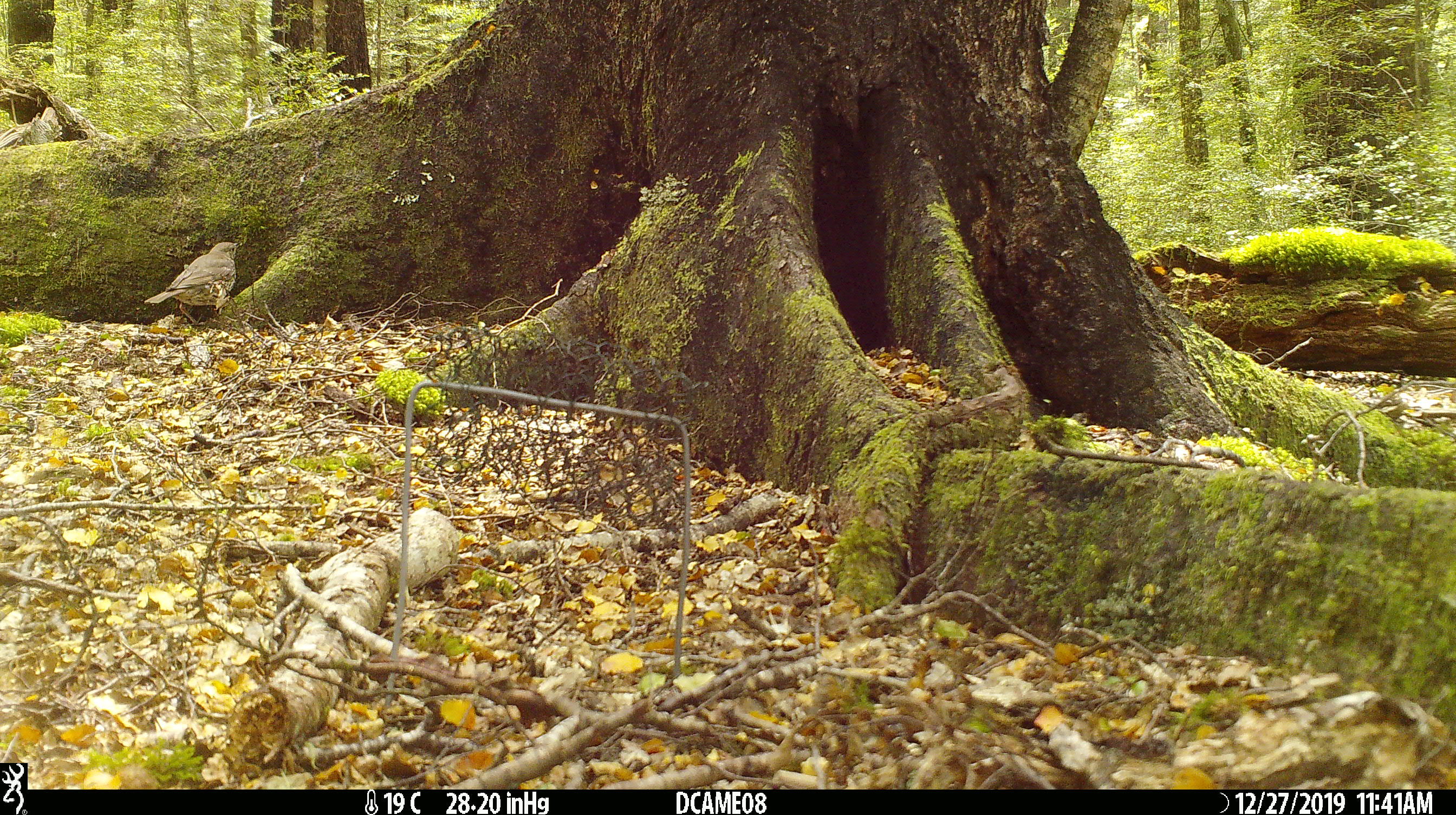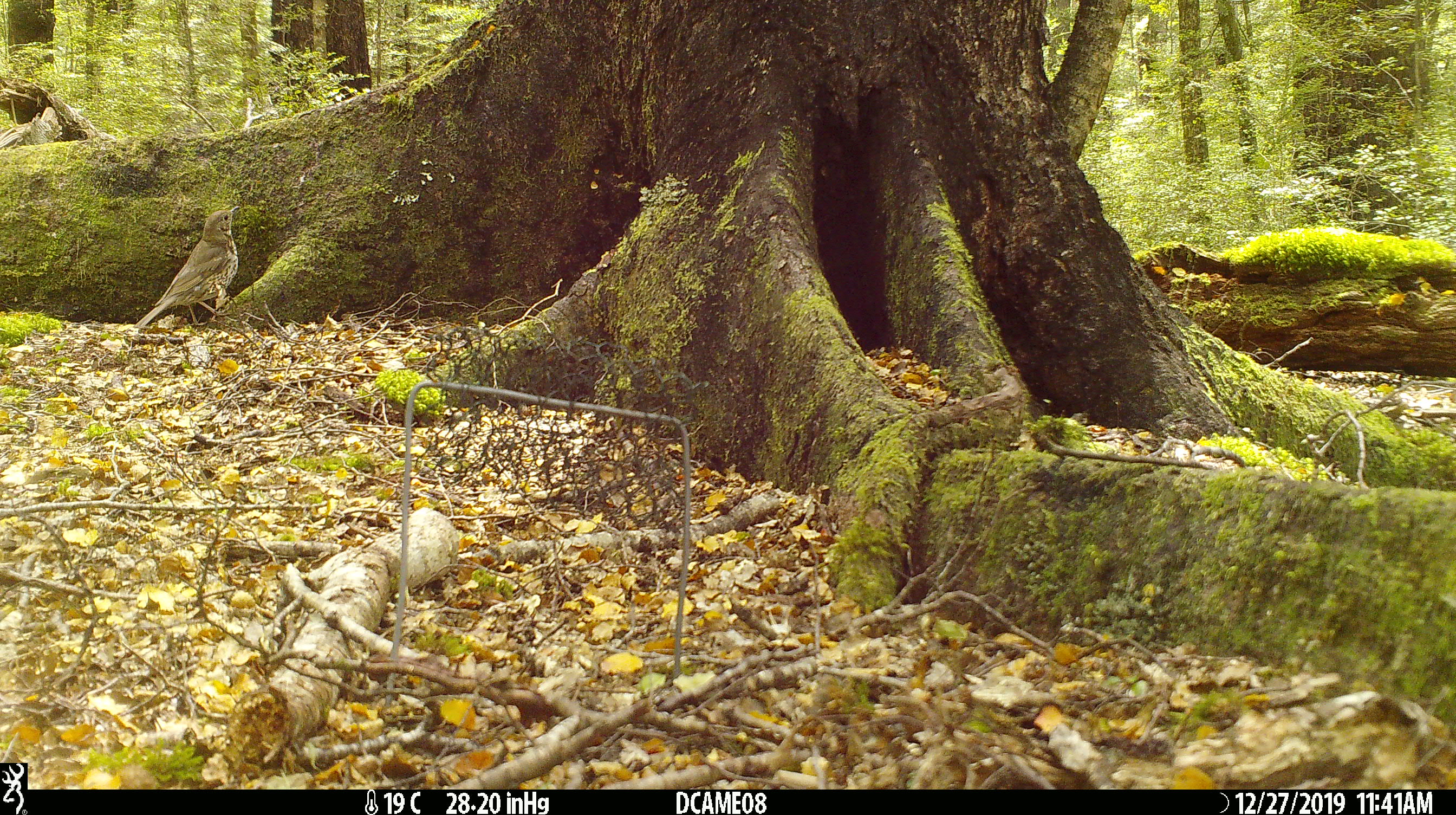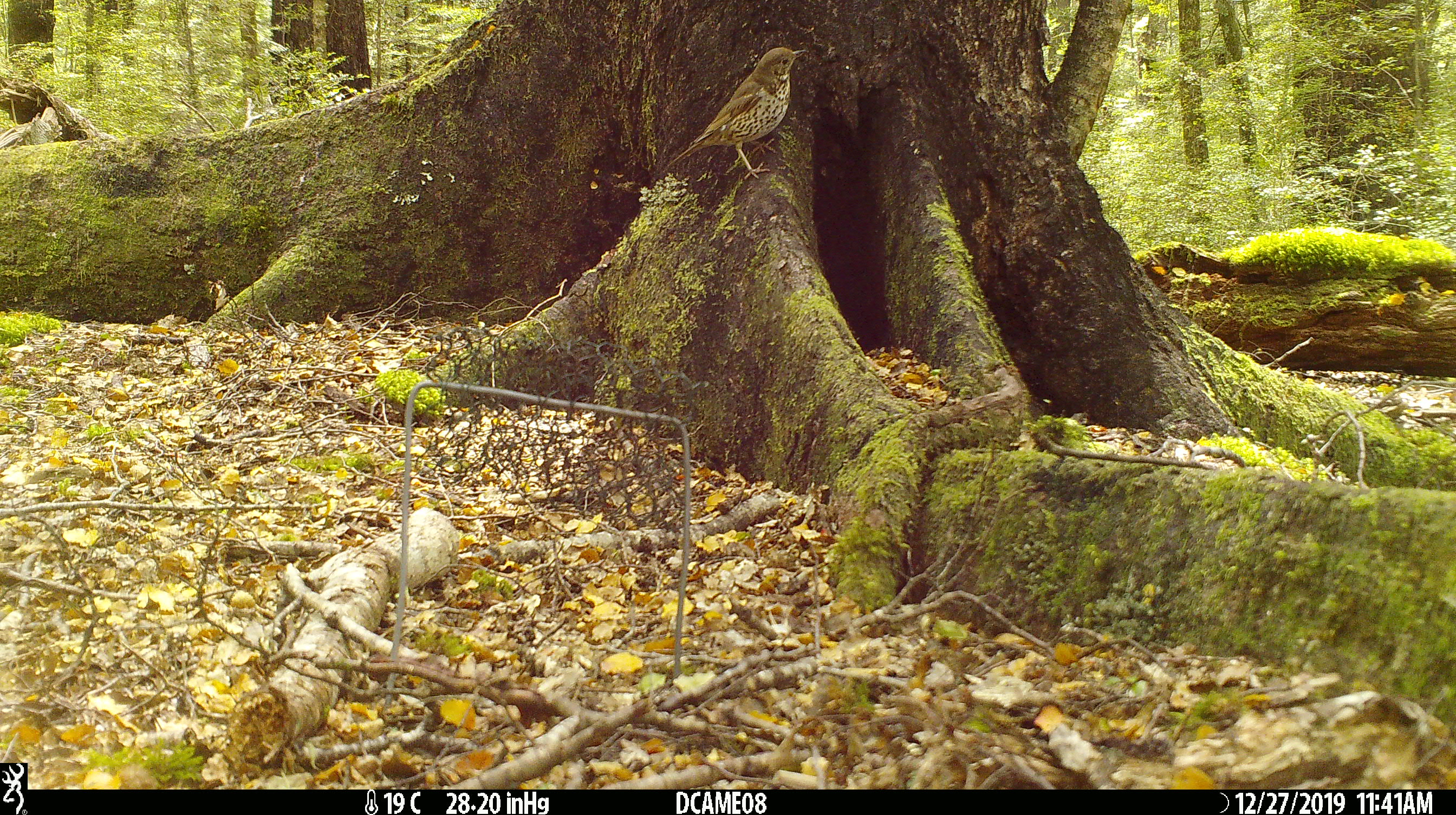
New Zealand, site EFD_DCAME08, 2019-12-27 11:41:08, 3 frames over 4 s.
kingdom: Animalia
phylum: Chordata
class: Aves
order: Passeriformes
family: Turdidae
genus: Turdus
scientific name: Turdus philomelos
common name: song thrush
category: thrush